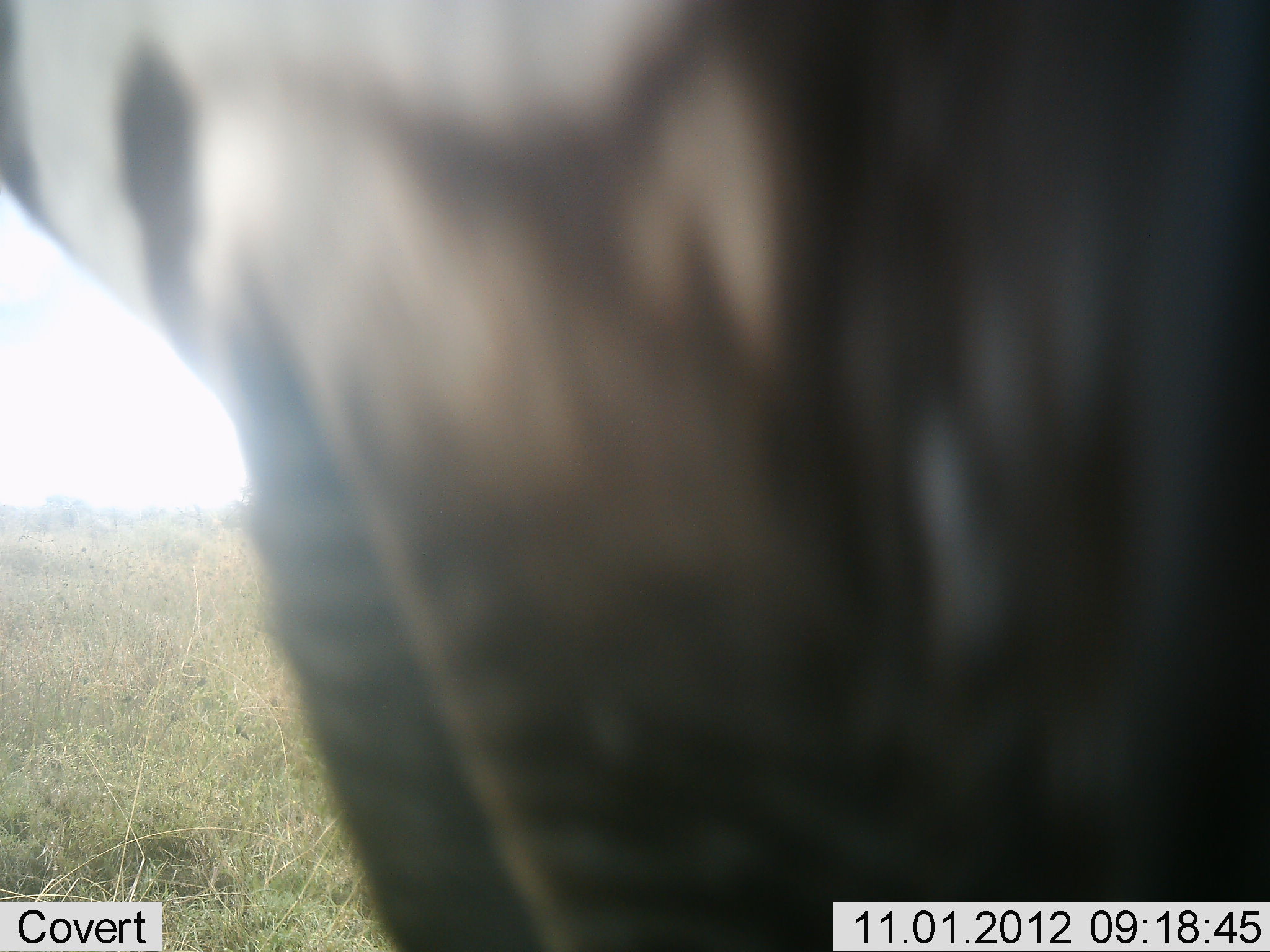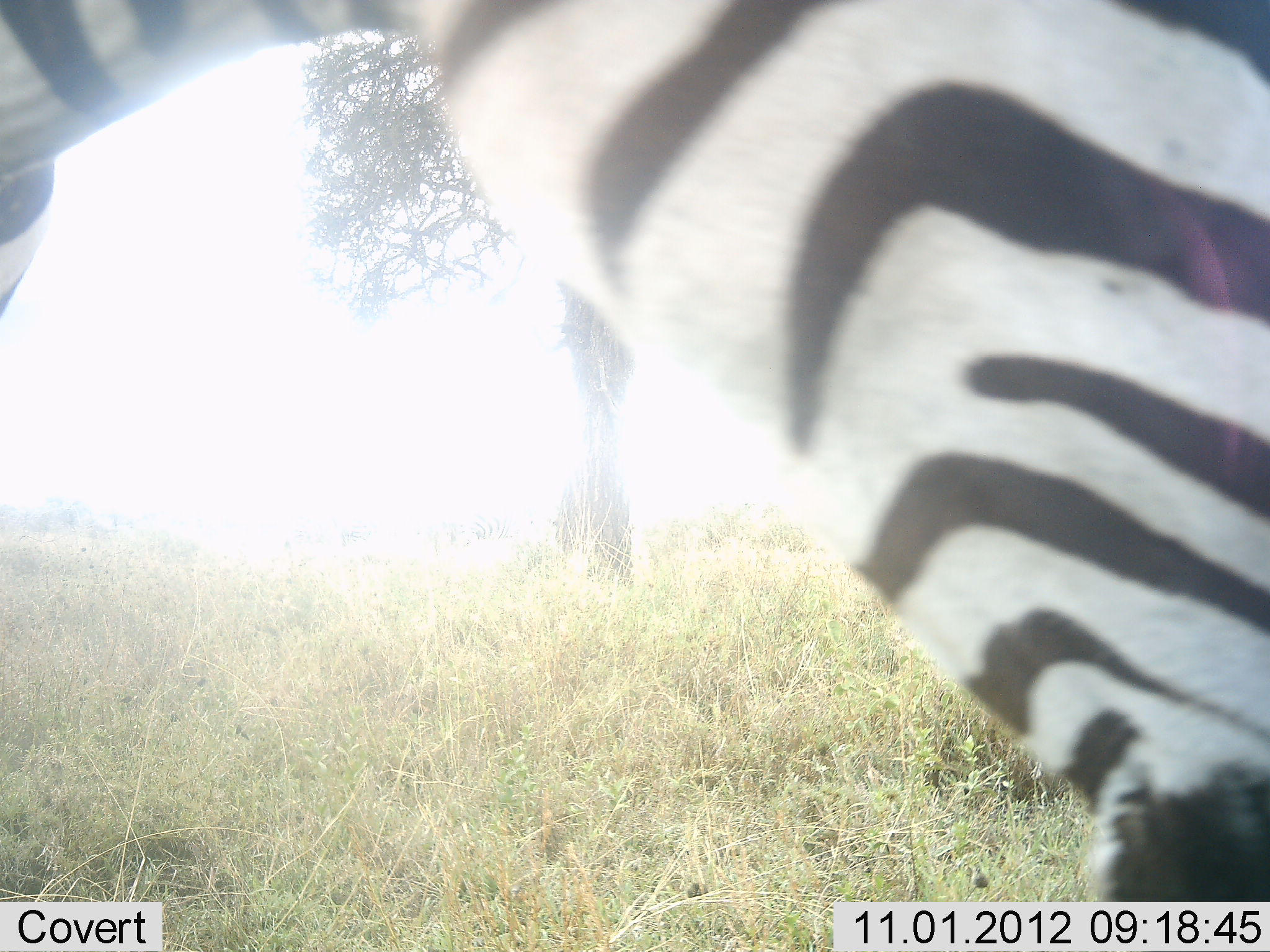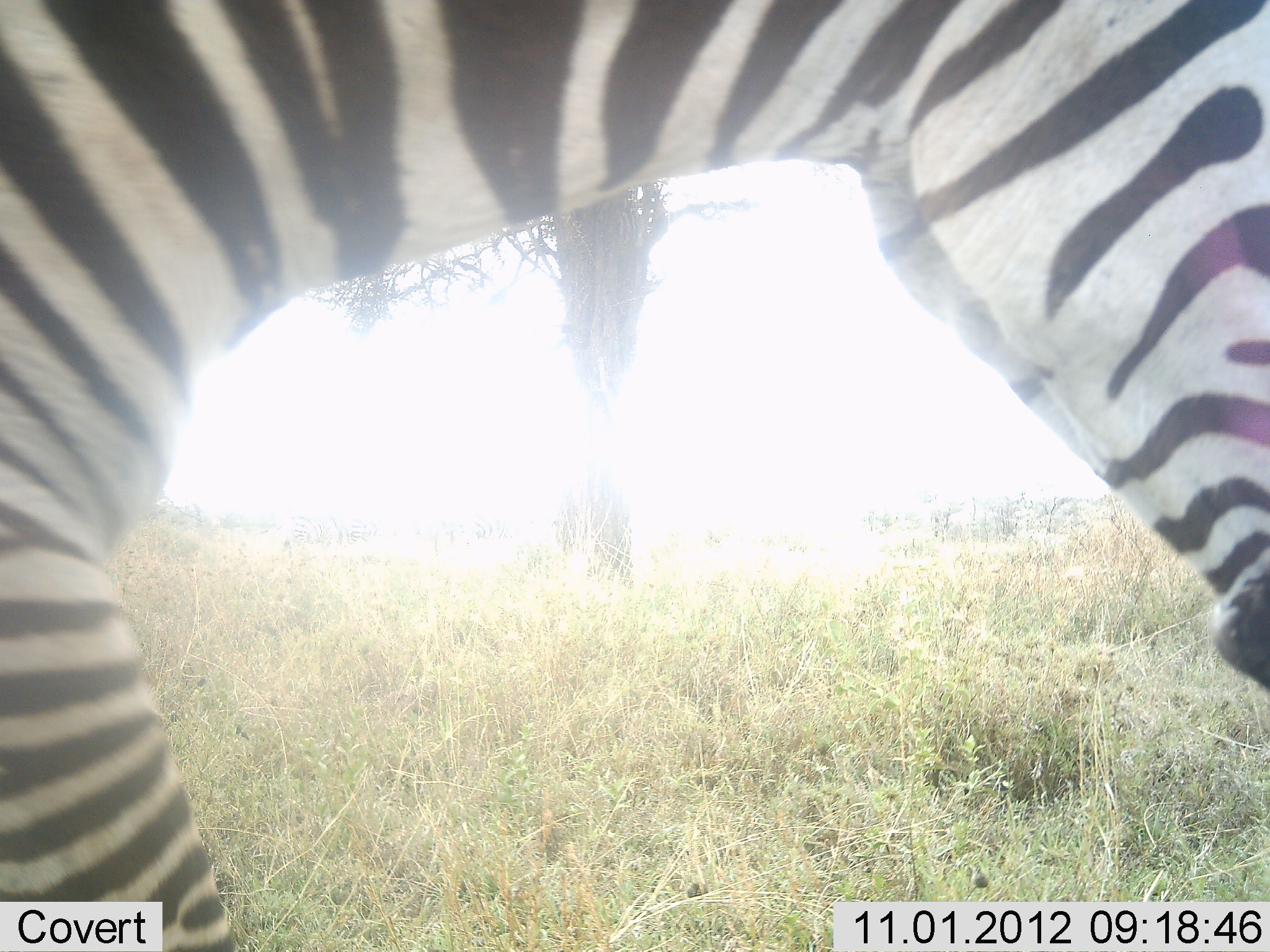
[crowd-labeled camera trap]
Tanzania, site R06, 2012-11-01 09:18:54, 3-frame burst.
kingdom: Animalia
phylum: Chordata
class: Mammalia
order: Perissodactyla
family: Equidae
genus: Equus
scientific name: Equus quagga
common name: plains zebra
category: zebra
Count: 1.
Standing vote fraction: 20%.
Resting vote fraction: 0%.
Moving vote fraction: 80%.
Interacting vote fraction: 0%.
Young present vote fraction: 0%.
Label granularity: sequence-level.